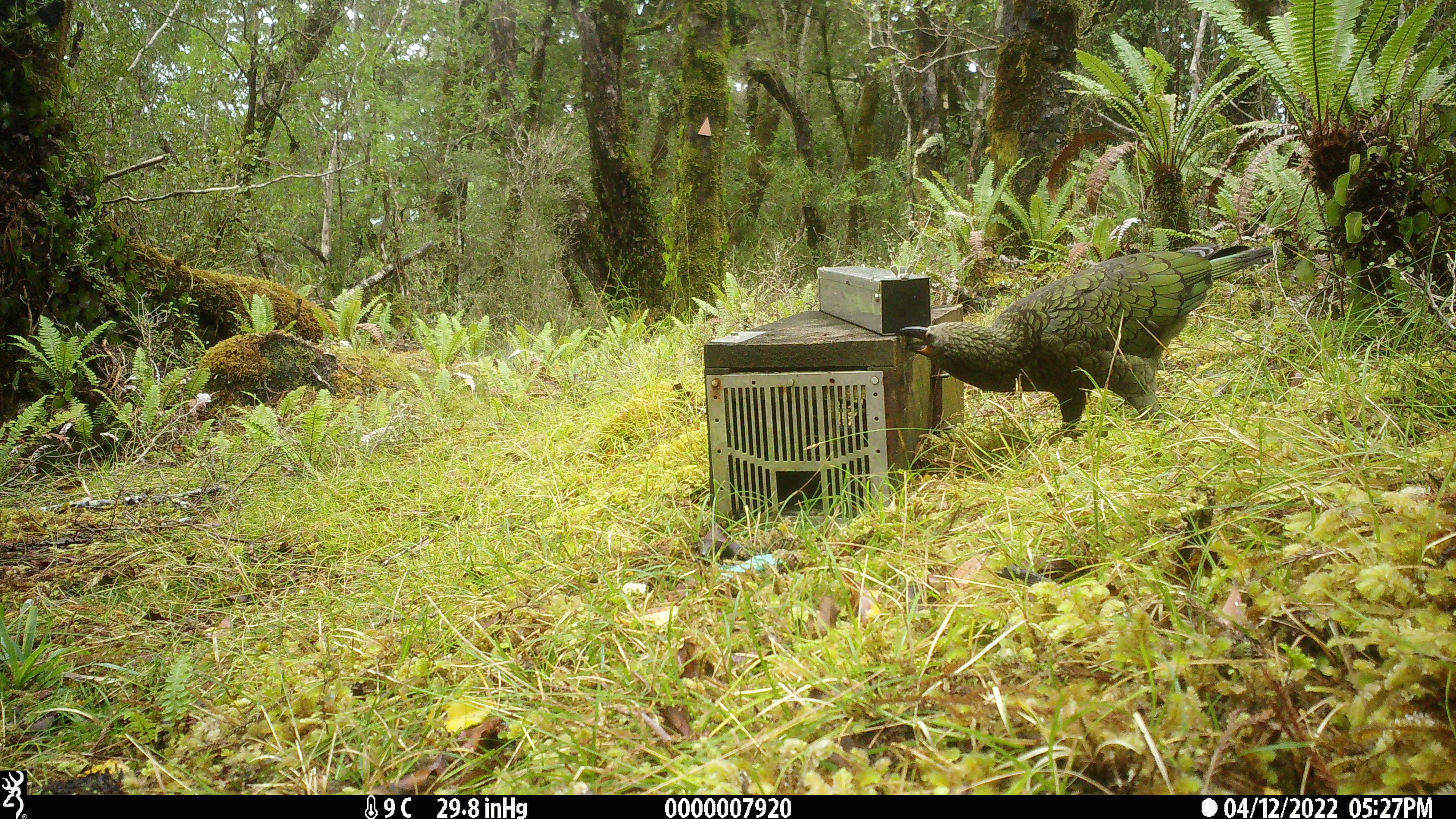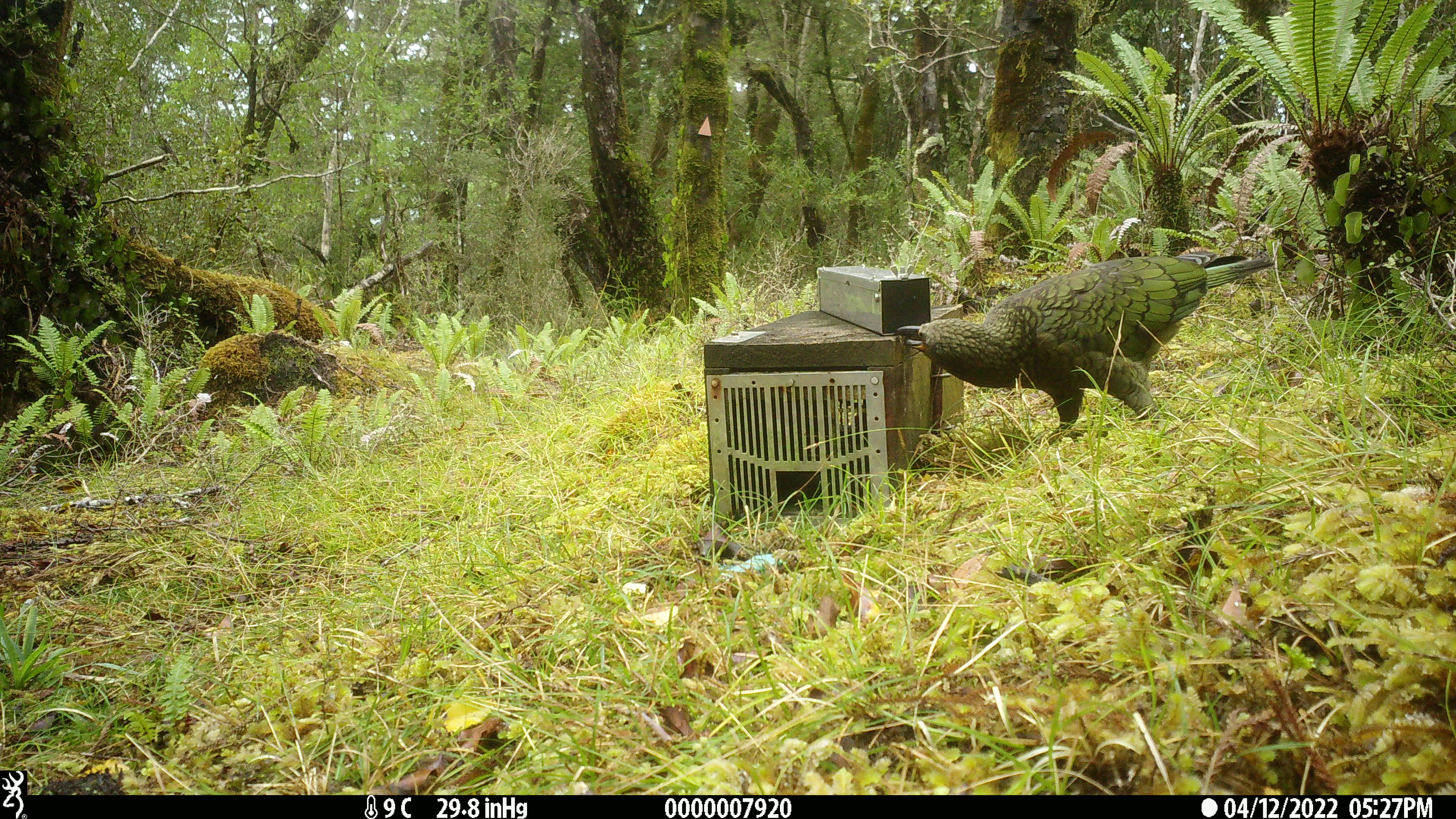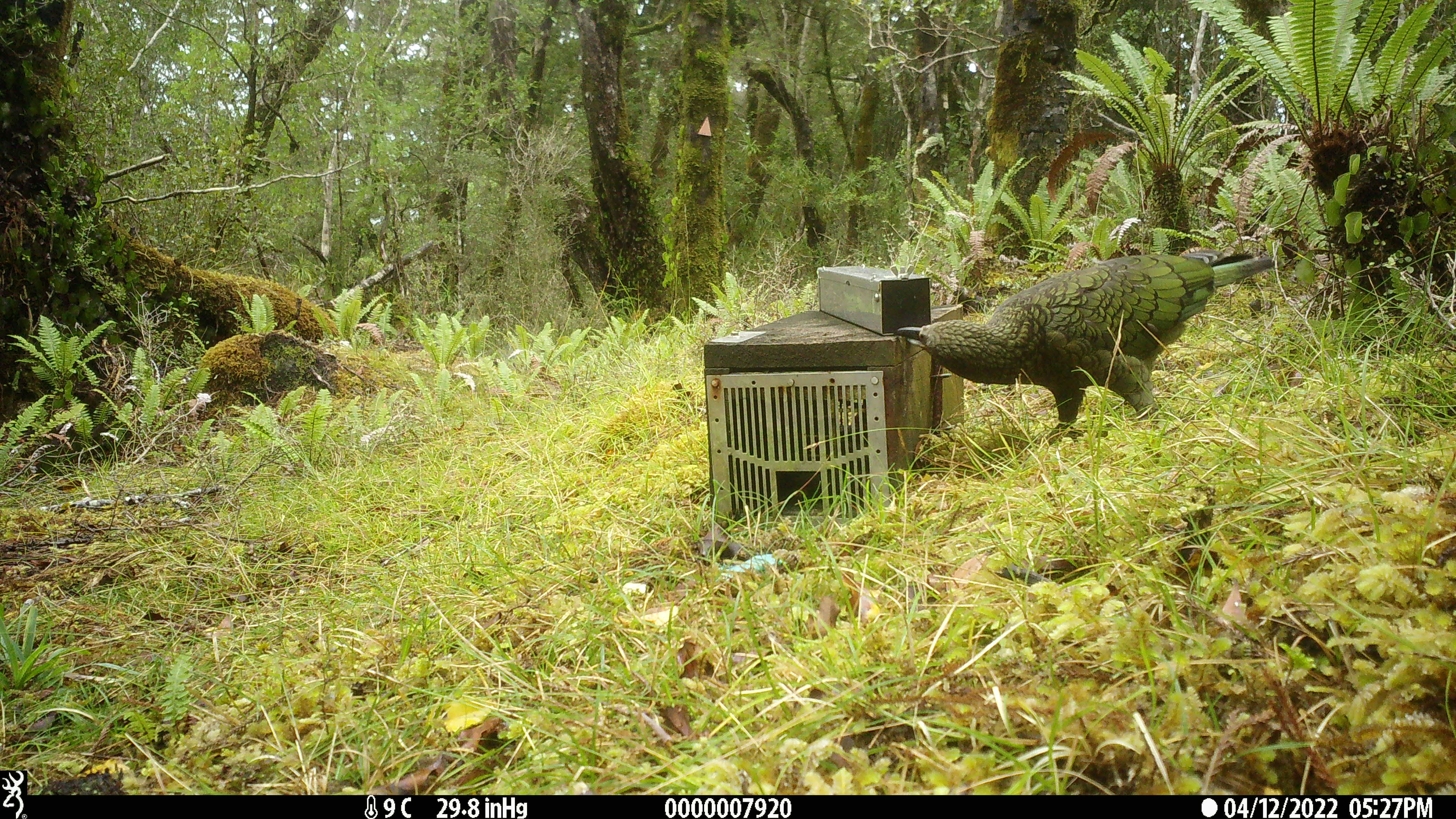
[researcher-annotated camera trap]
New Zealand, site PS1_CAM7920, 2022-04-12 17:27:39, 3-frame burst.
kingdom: Animalia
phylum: Chordata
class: Aves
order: Psittaciformes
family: Strigopidae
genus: Nestor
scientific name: Nestor notabilis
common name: kea